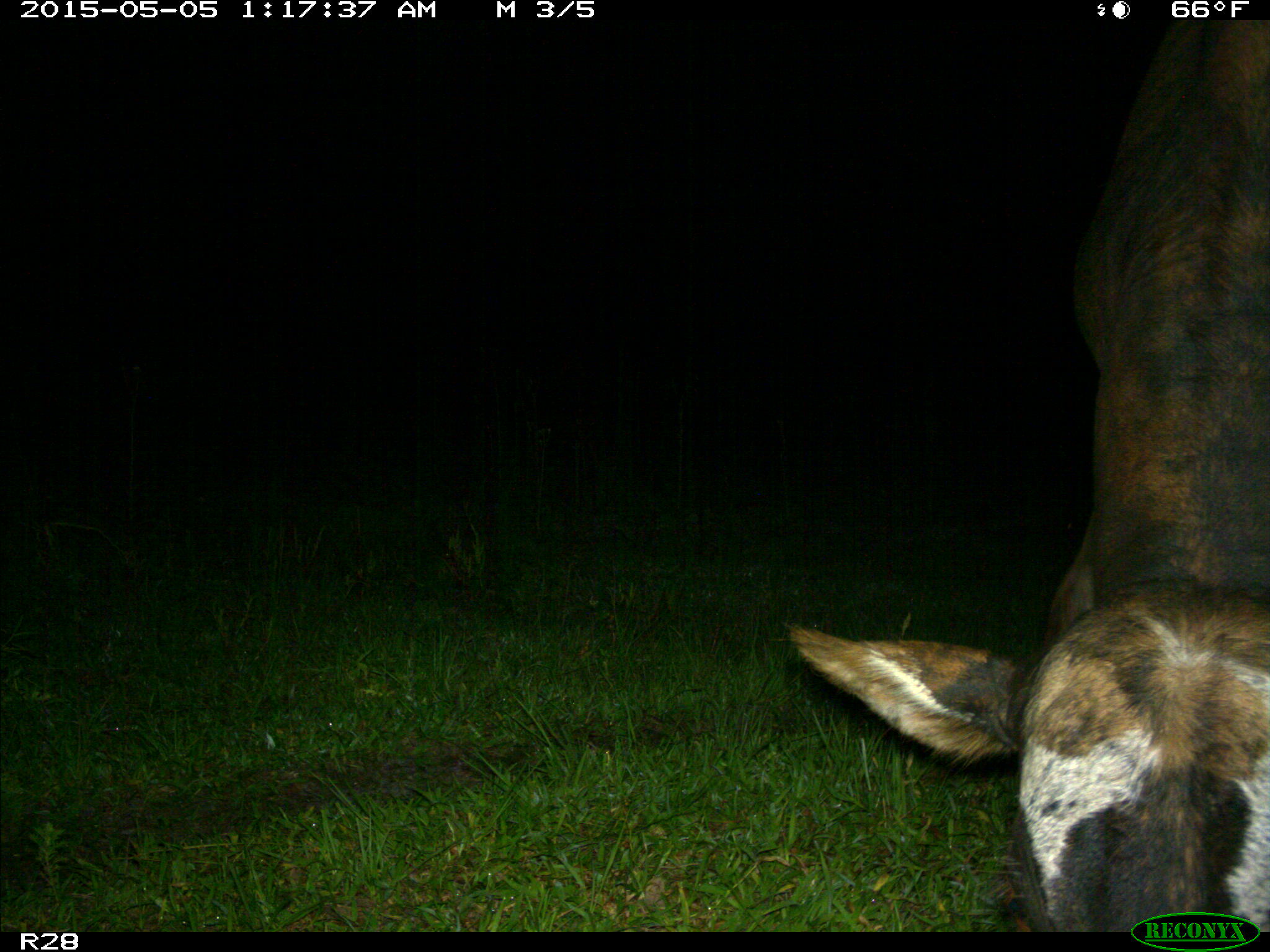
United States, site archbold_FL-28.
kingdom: Animalia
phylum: Chordata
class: Mammalia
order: Artiodactyla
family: Bovidae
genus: Bos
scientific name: Bos taurus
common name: domestic cow